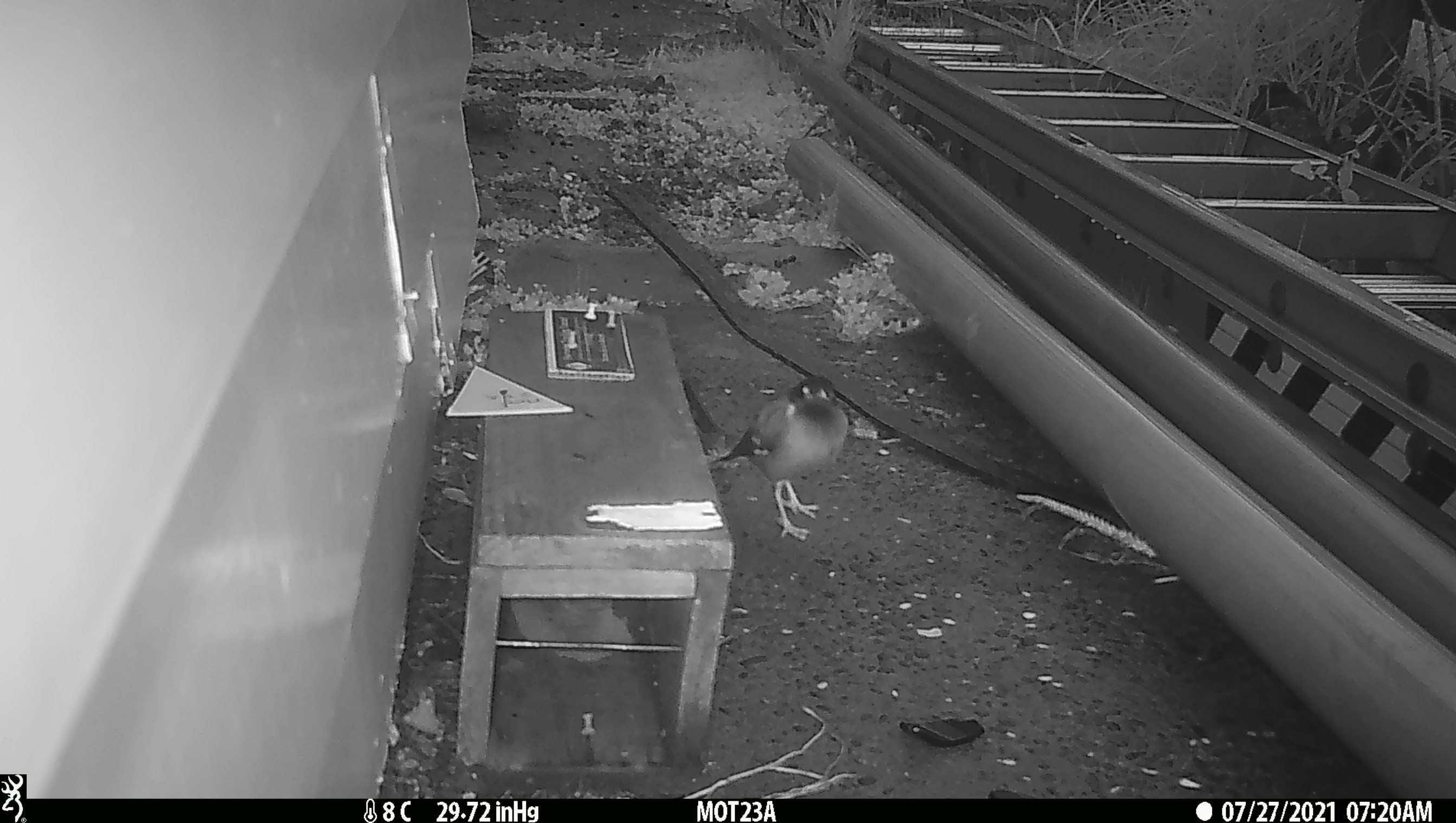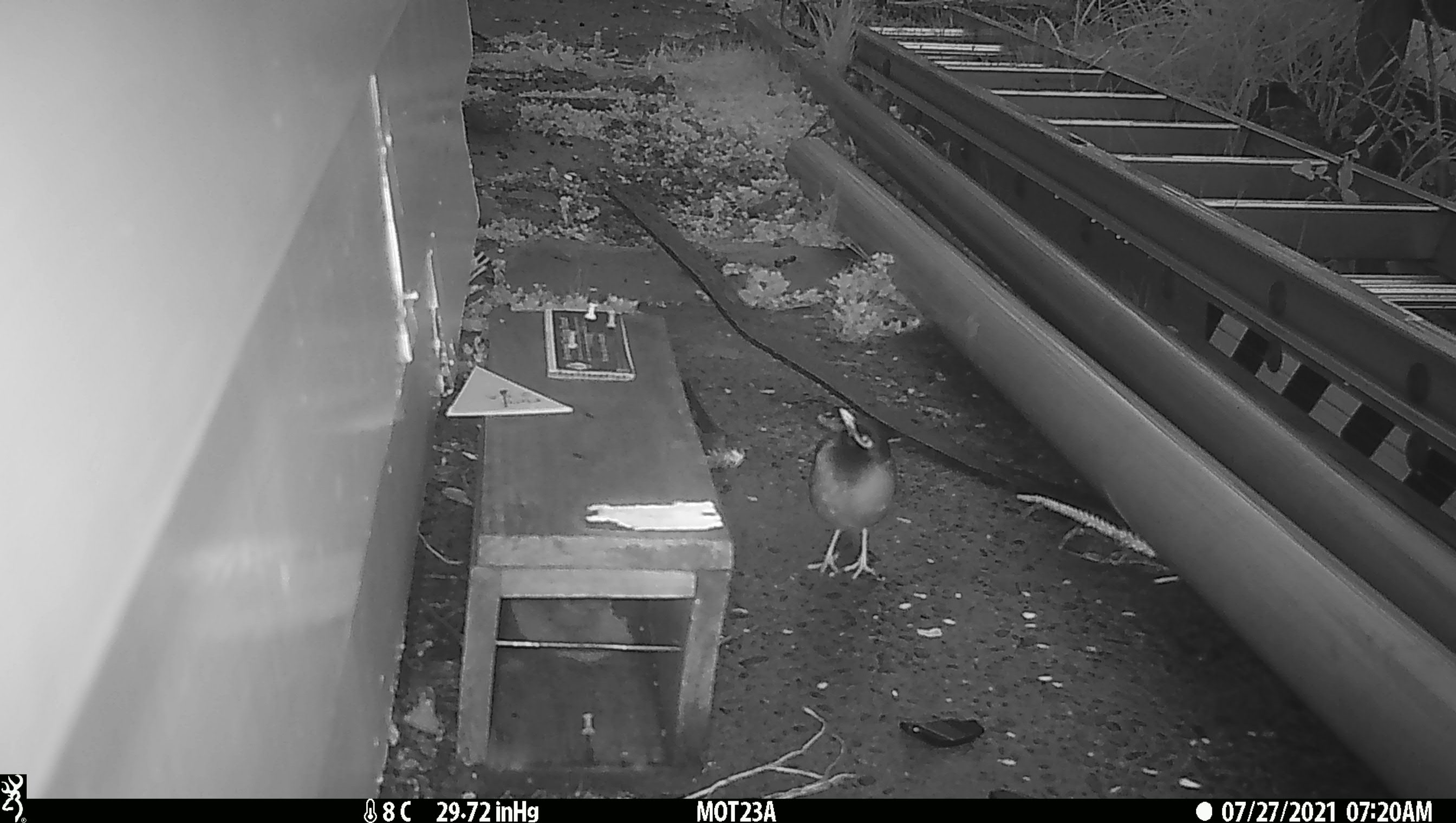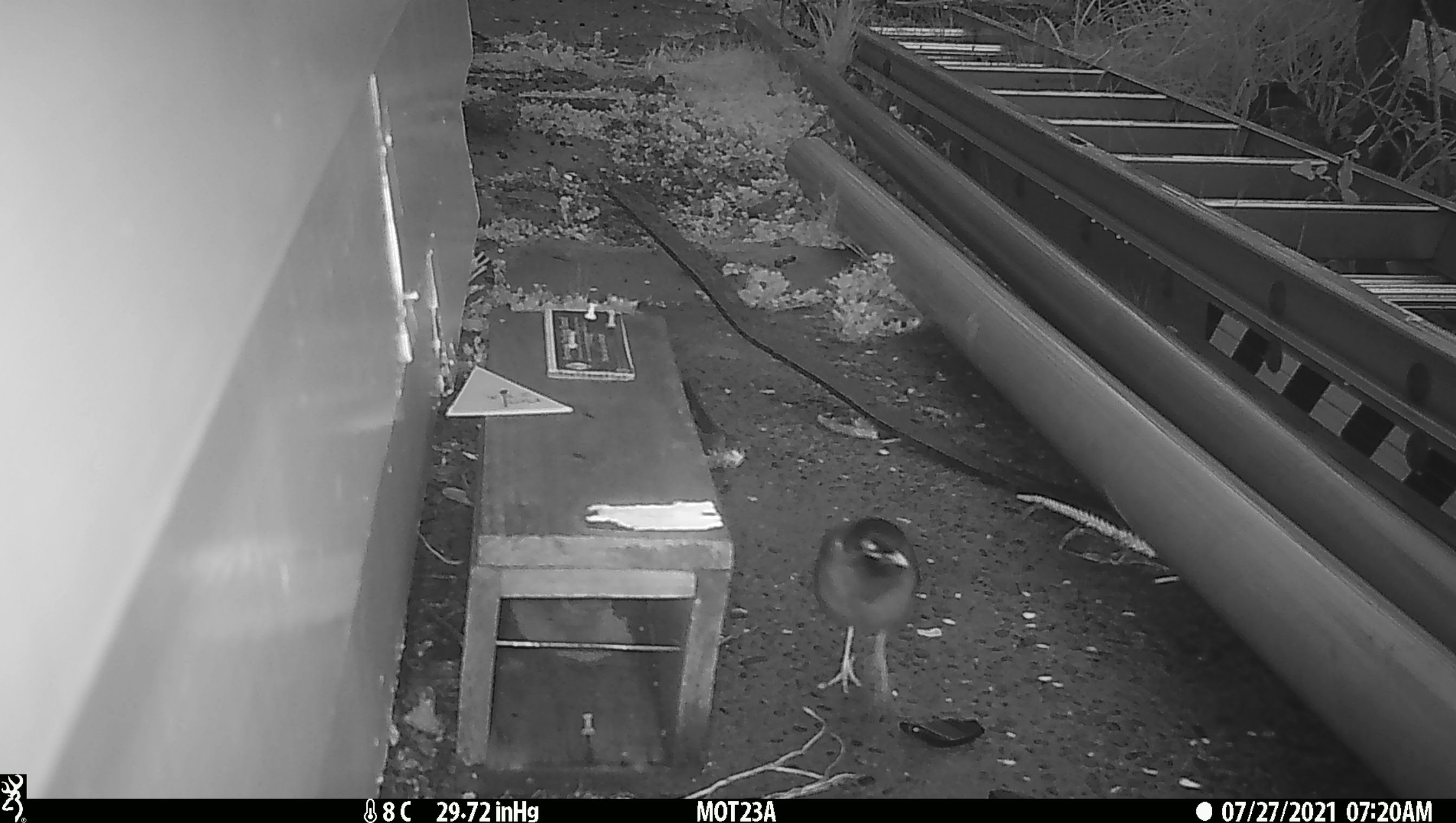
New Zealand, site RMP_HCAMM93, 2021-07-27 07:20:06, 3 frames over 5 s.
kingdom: Animalia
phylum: Chordata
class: Aves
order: Passeriformes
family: Sturnidae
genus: Acridotheres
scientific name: Acridotheres tristis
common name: common myna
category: myna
Myna (common myna) (Acridotheres tristis).